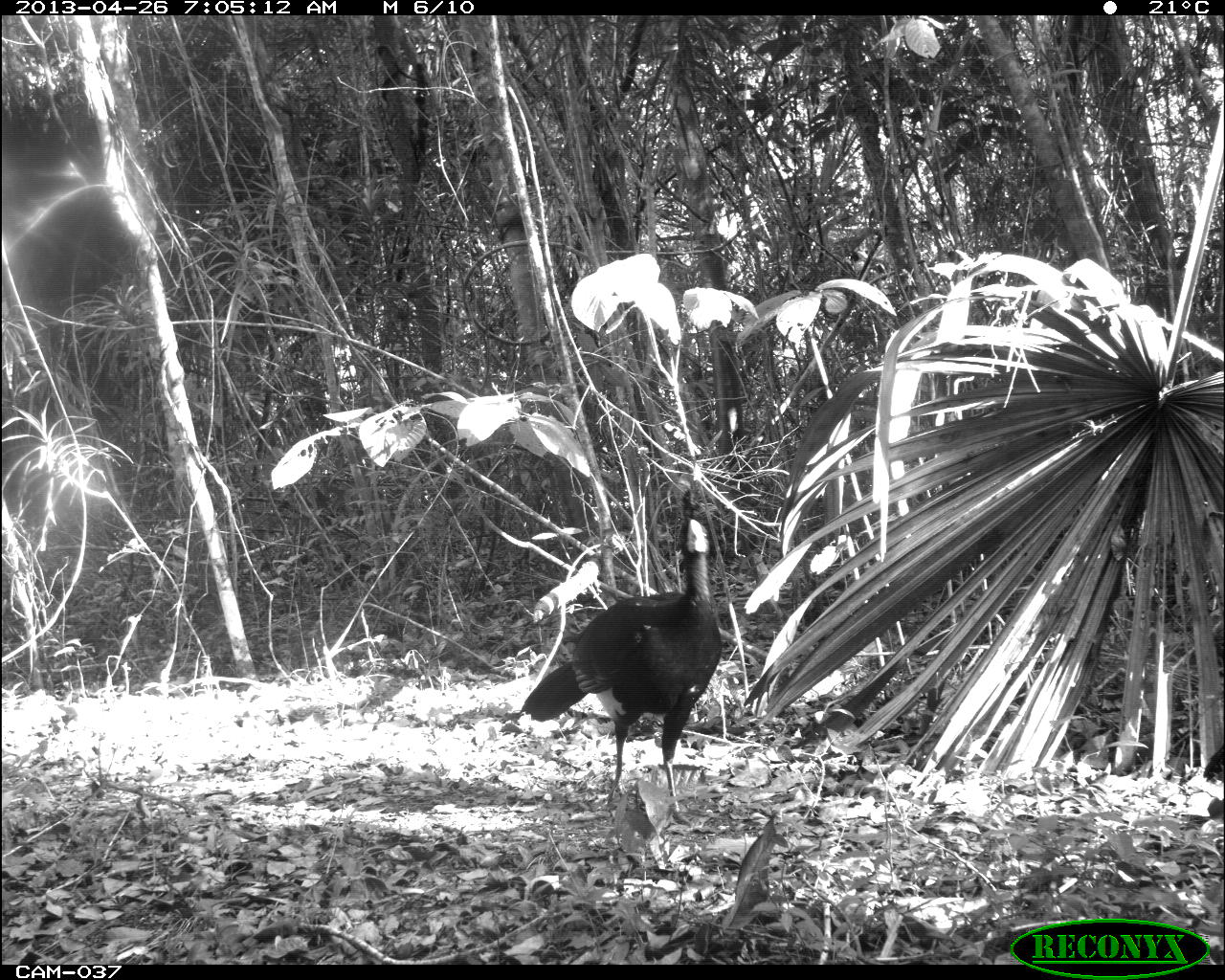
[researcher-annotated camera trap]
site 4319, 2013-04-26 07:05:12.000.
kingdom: Animalia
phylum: Chordata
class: Aves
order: Galliformes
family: Cracidae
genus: Crax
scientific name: Crax rubra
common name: great curassow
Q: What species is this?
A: Crax rubra (great curassow).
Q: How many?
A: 2.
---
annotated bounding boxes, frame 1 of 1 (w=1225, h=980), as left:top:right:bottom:
crax rubra: 520:484:723:821